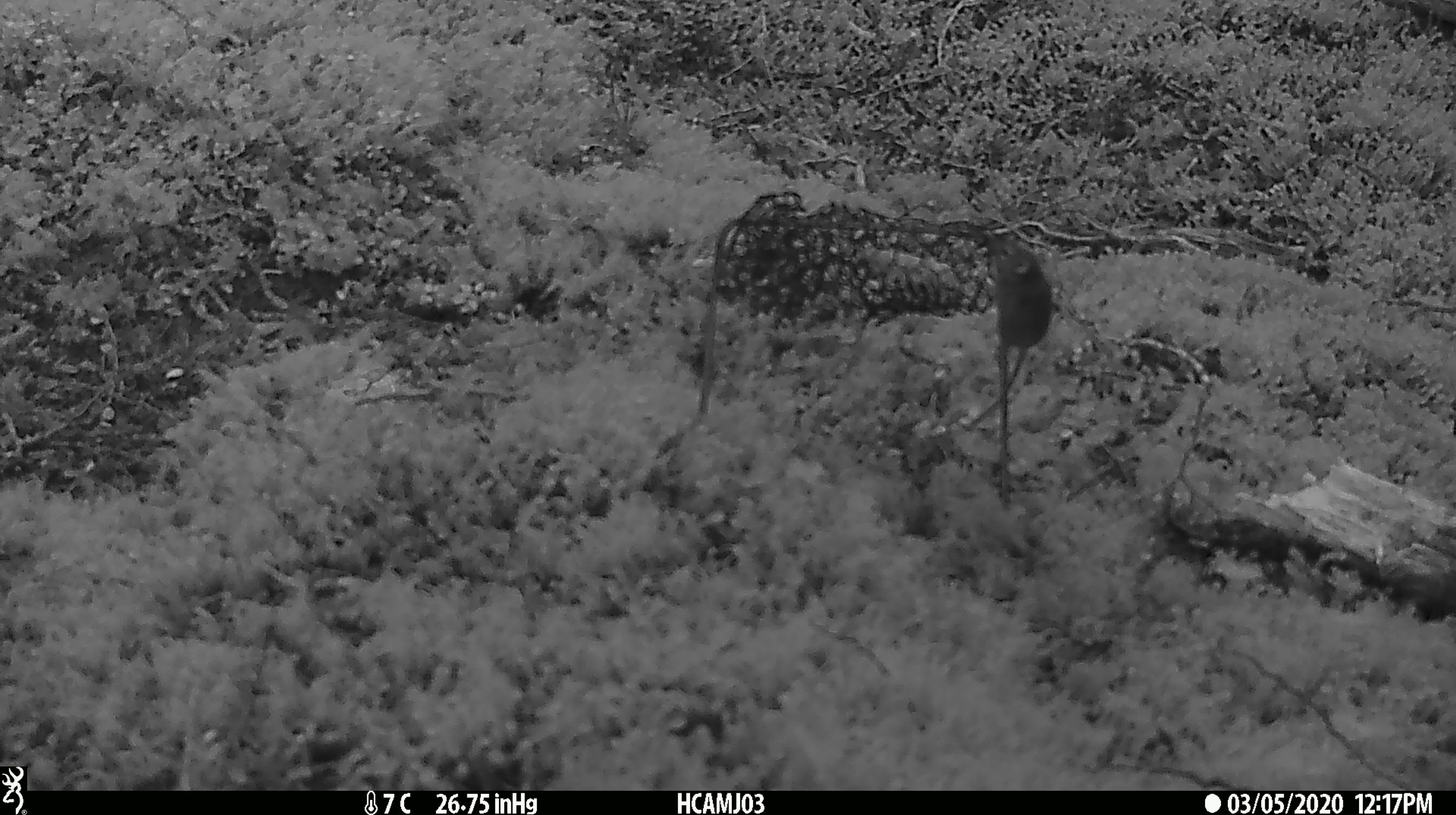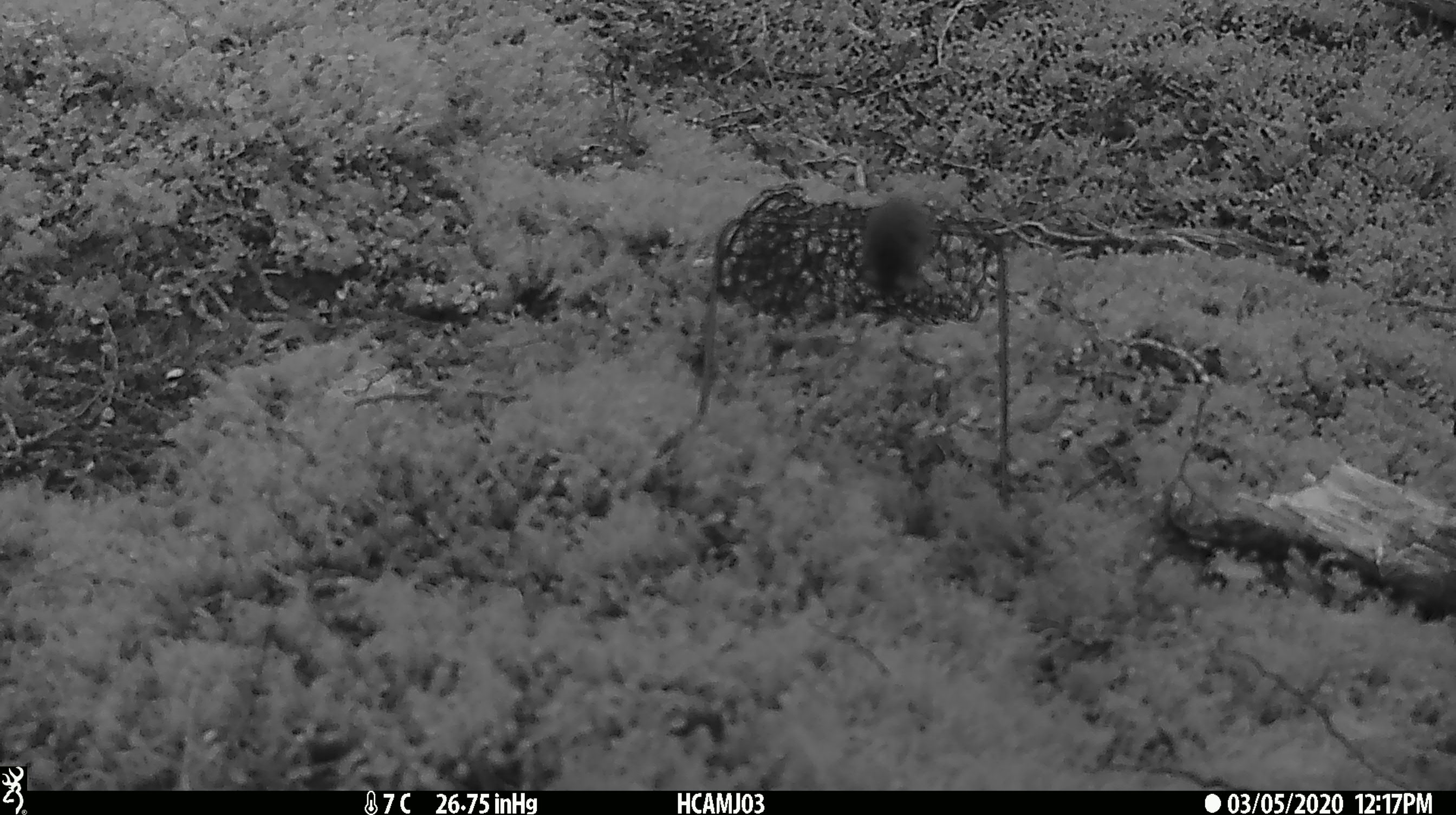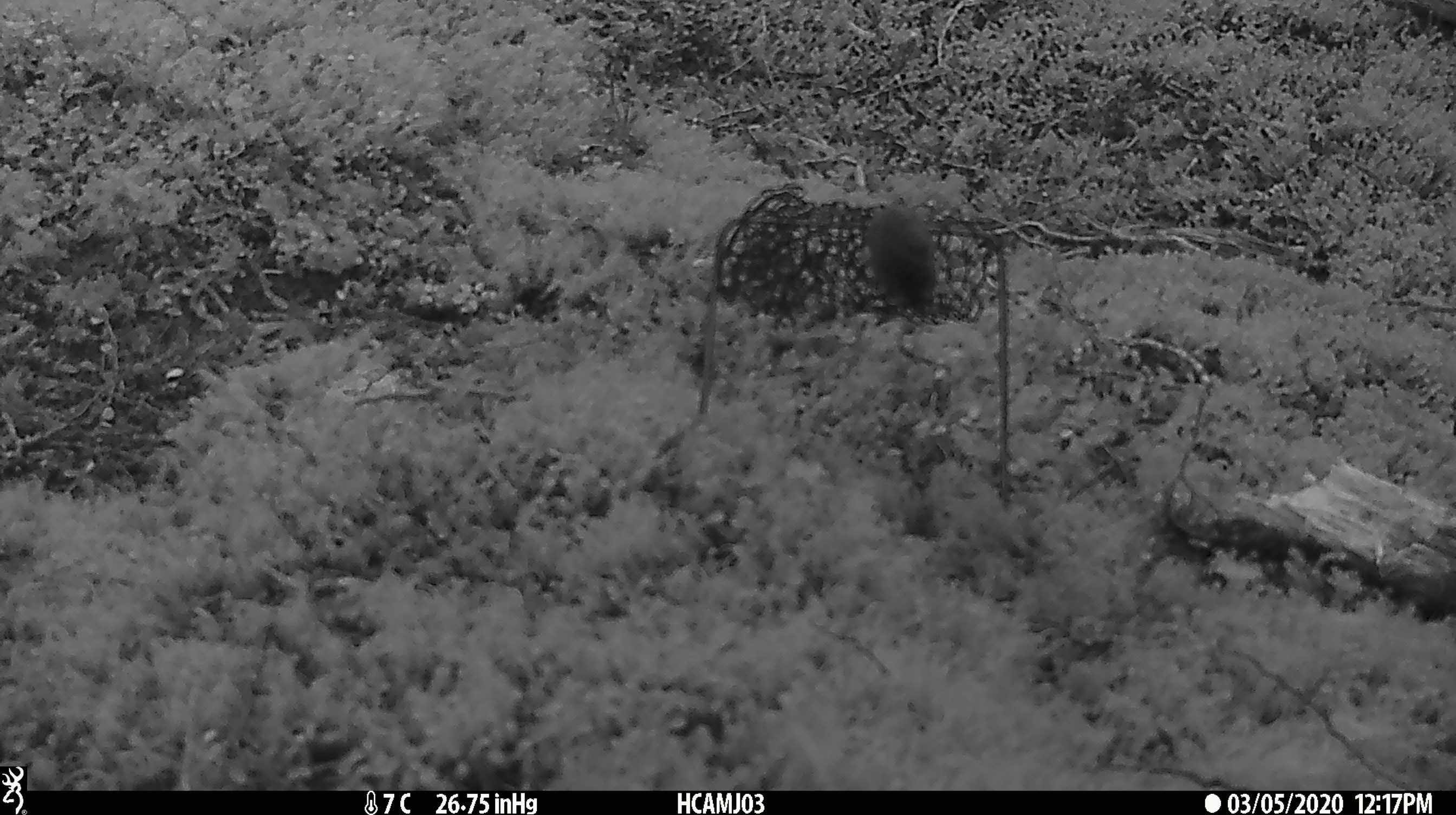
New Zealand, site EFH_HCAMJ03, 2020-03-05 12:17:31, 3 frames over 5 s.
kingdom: Animalia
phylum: Chordata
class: Mammalia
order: Rodentia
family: Muridae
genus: Mus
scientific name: Mus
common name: mouse